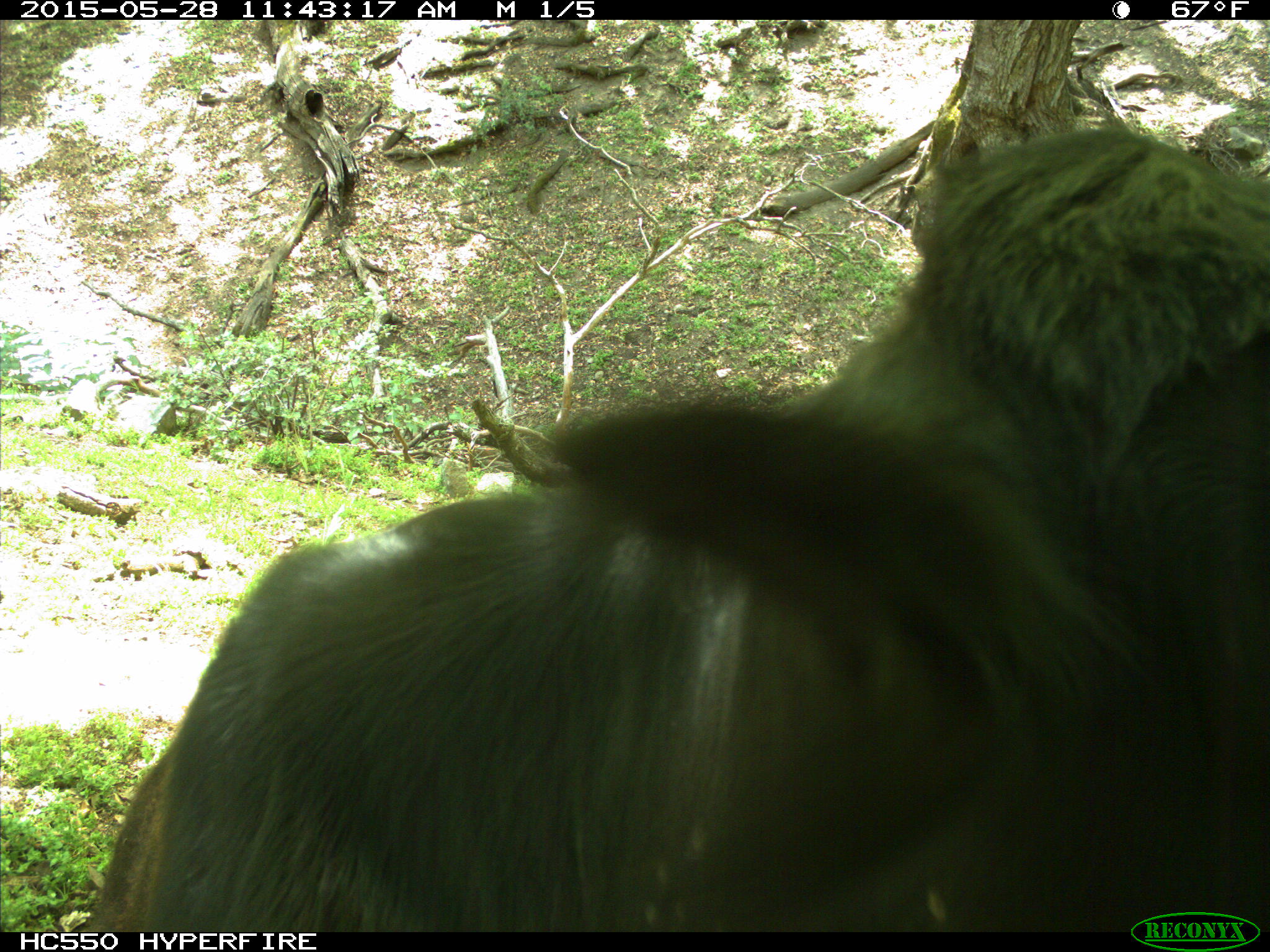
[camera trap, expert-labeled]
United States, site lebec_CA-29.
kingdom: Animalia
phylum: Chordata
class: Mammalia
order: Artiodactyla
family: Bovidae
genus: Bos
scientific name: Bos taurus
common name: domestic cow